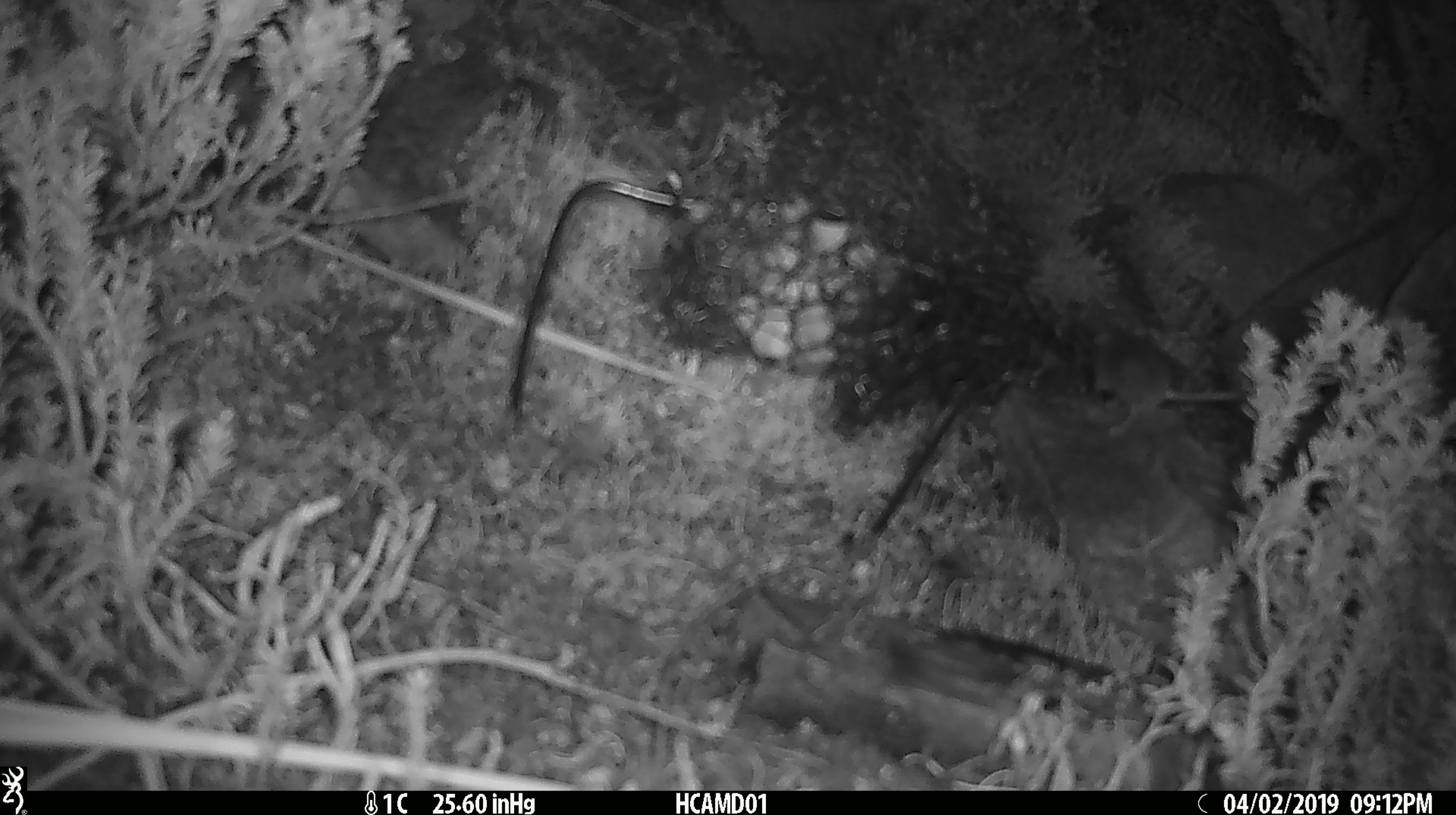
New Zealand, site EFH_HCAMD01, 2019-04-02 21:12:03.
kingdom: Animalia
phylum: Chordata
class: Mammalia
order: Rodentia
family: Muridae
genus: Mus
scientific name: Mus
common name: mouse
Mouse (Mus).